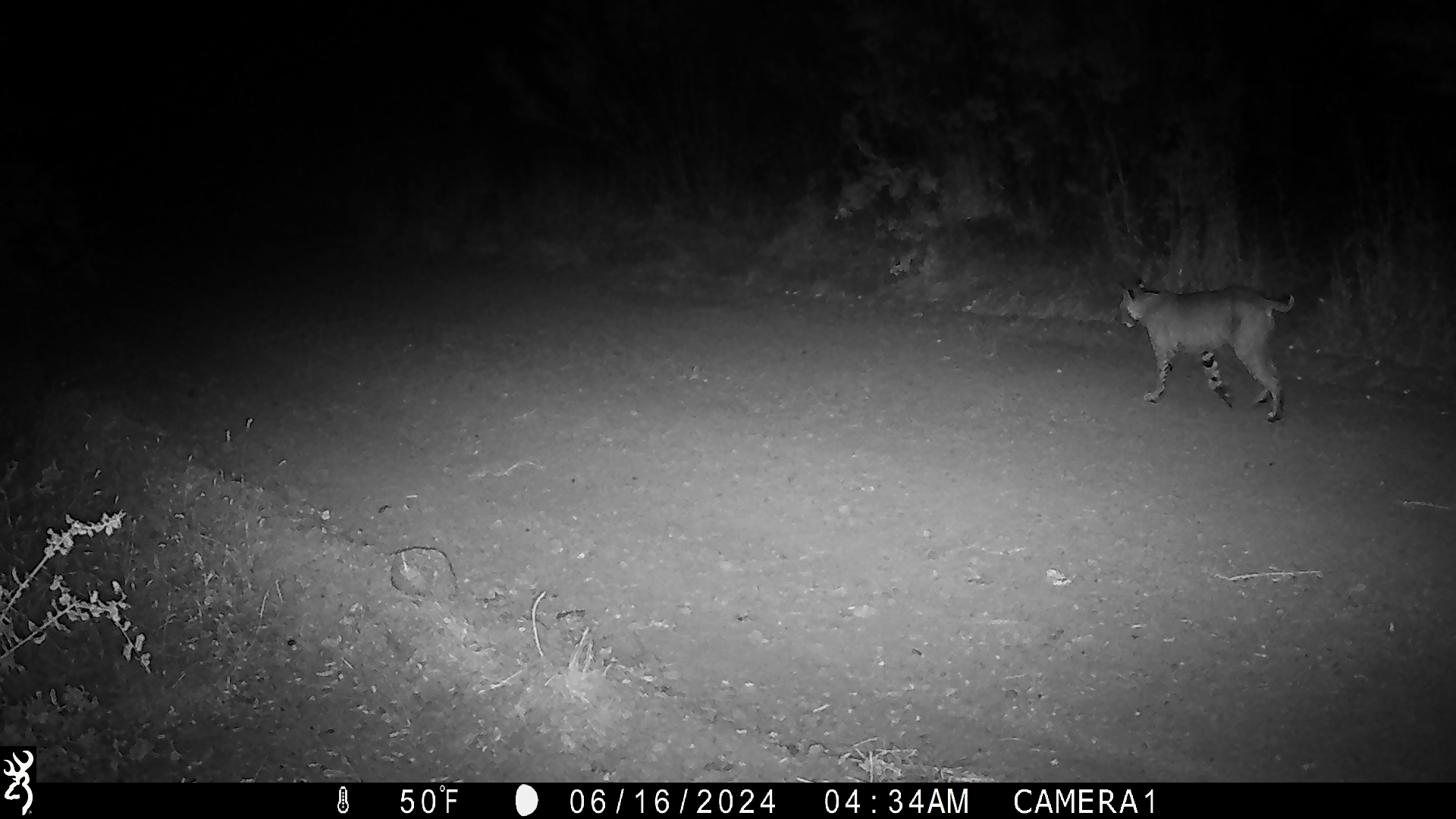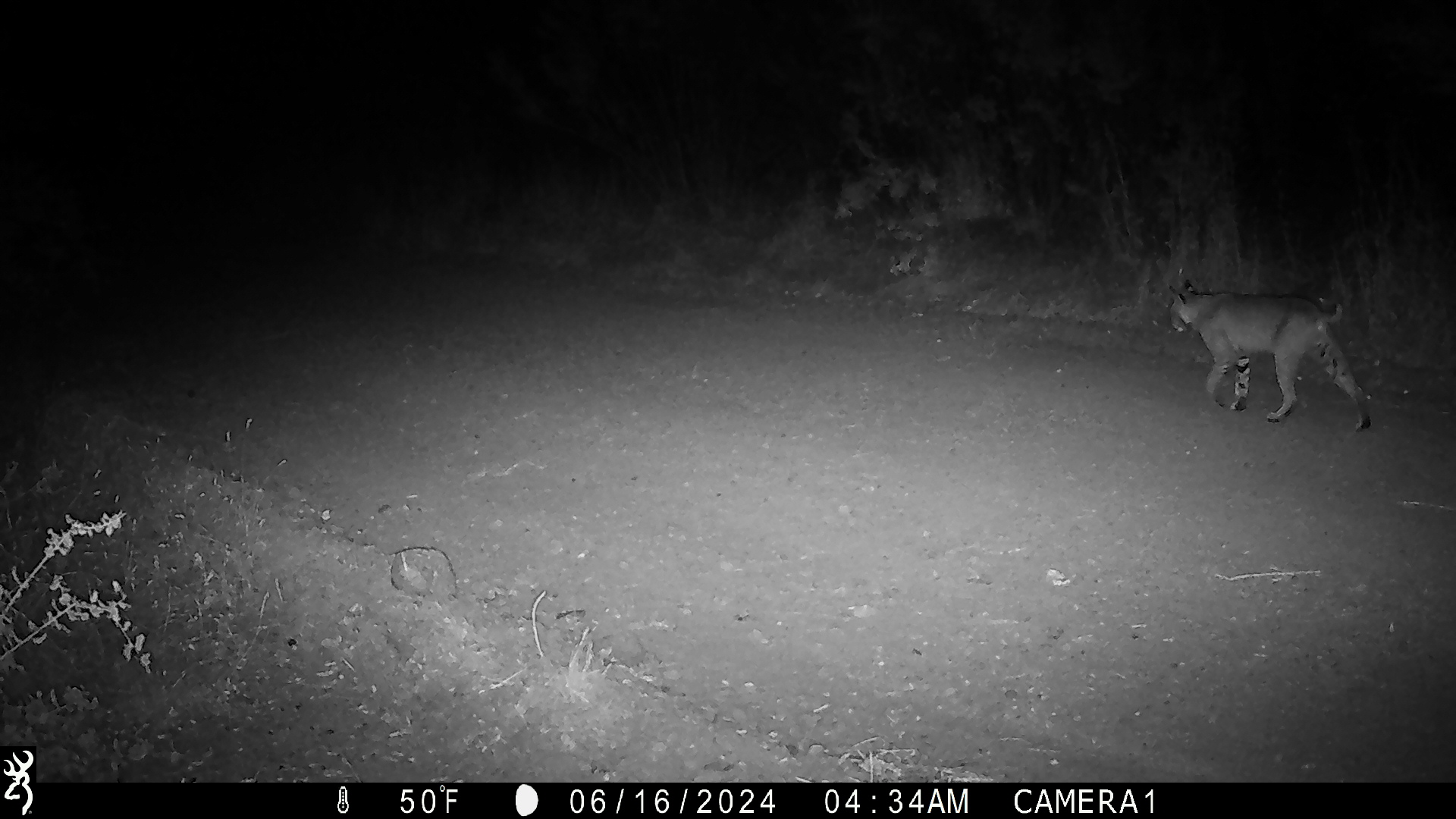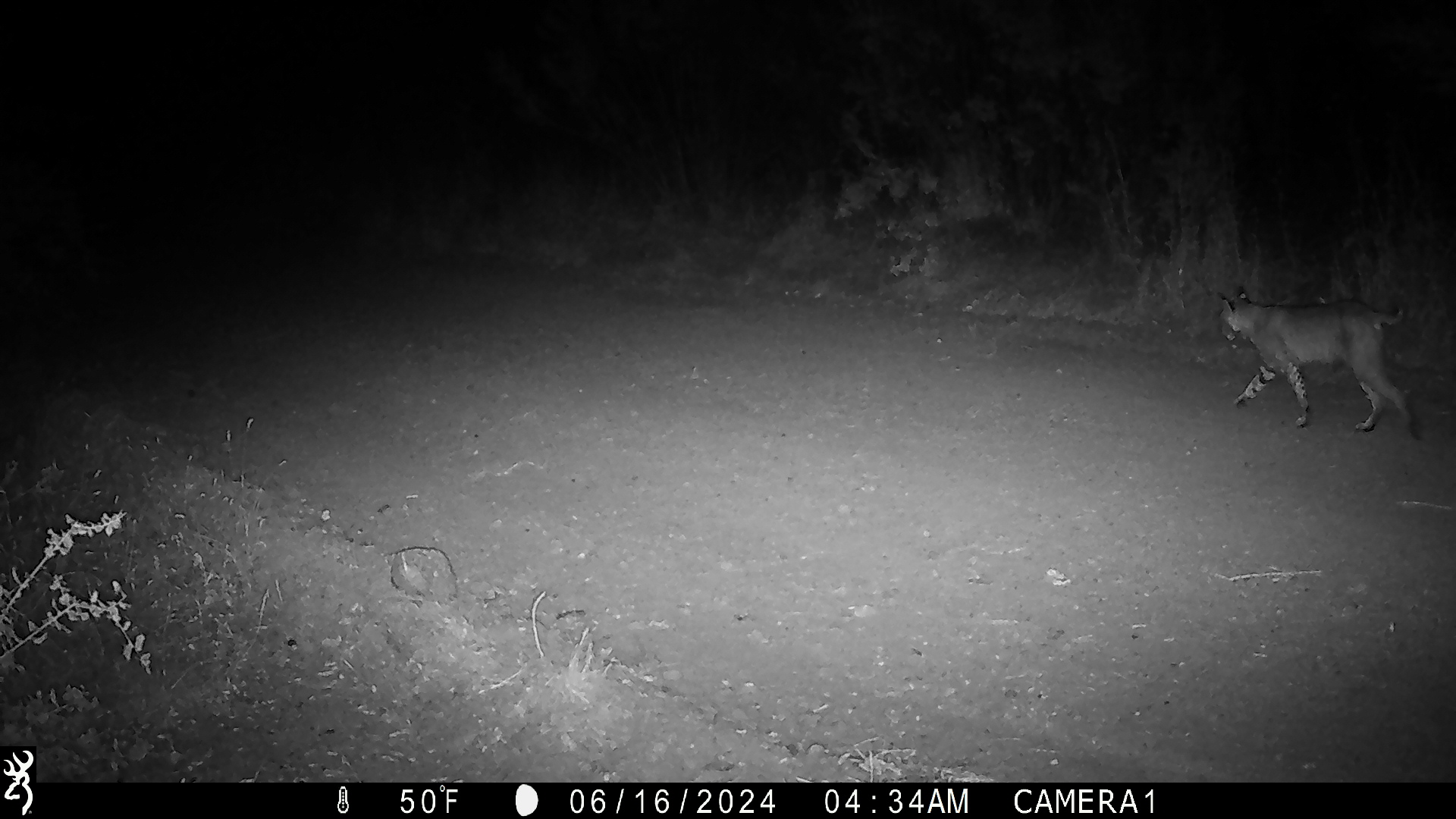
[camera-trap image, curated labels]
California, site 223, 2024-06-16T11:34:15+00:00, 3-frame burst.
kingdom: Animalia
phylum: Chordata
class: Mammalia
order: Carnivora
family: Felidae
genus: Lynx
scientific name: Lynx rufus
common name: bobcat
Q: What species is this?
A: Bobcat (Lynx rufus).